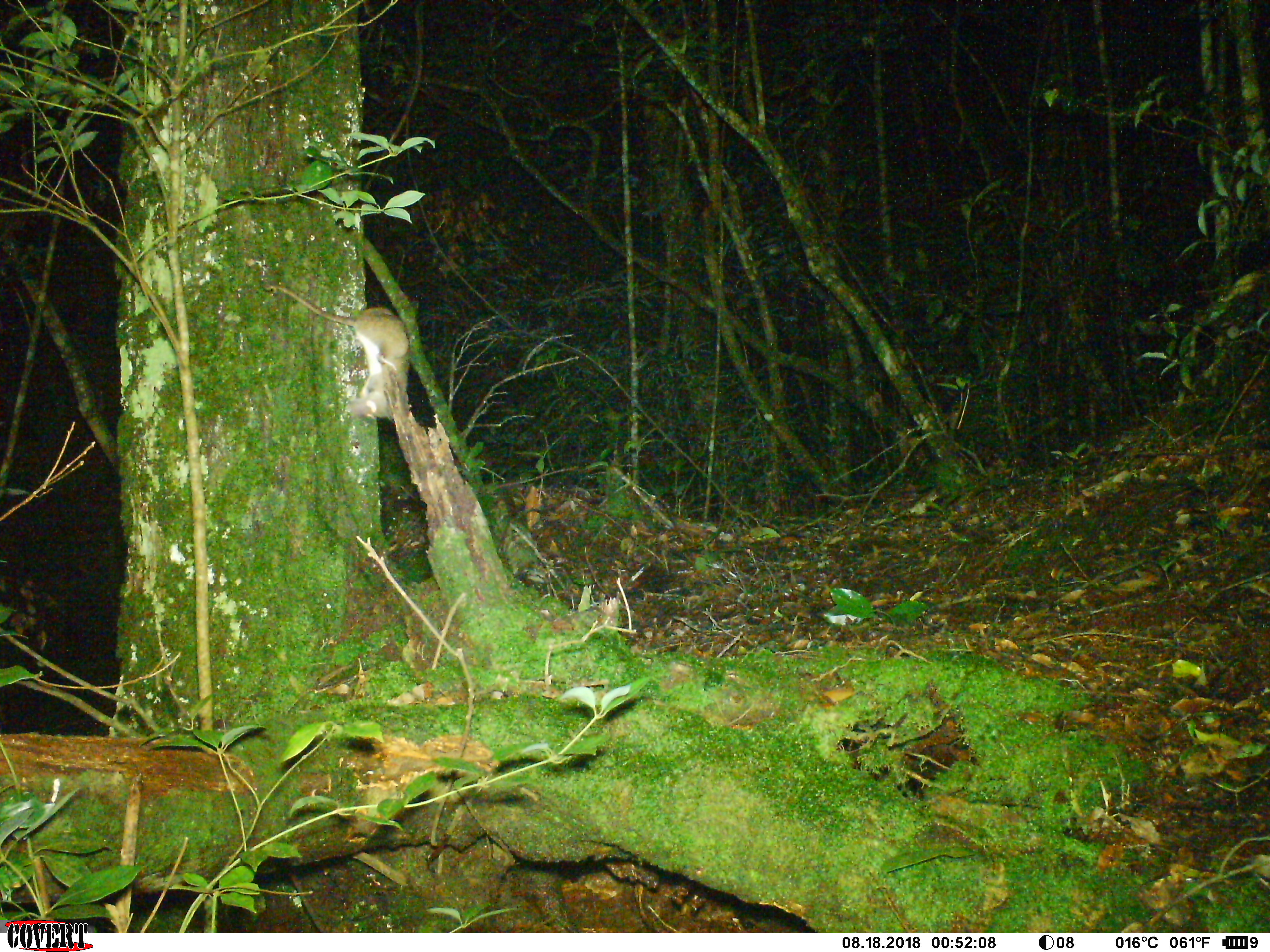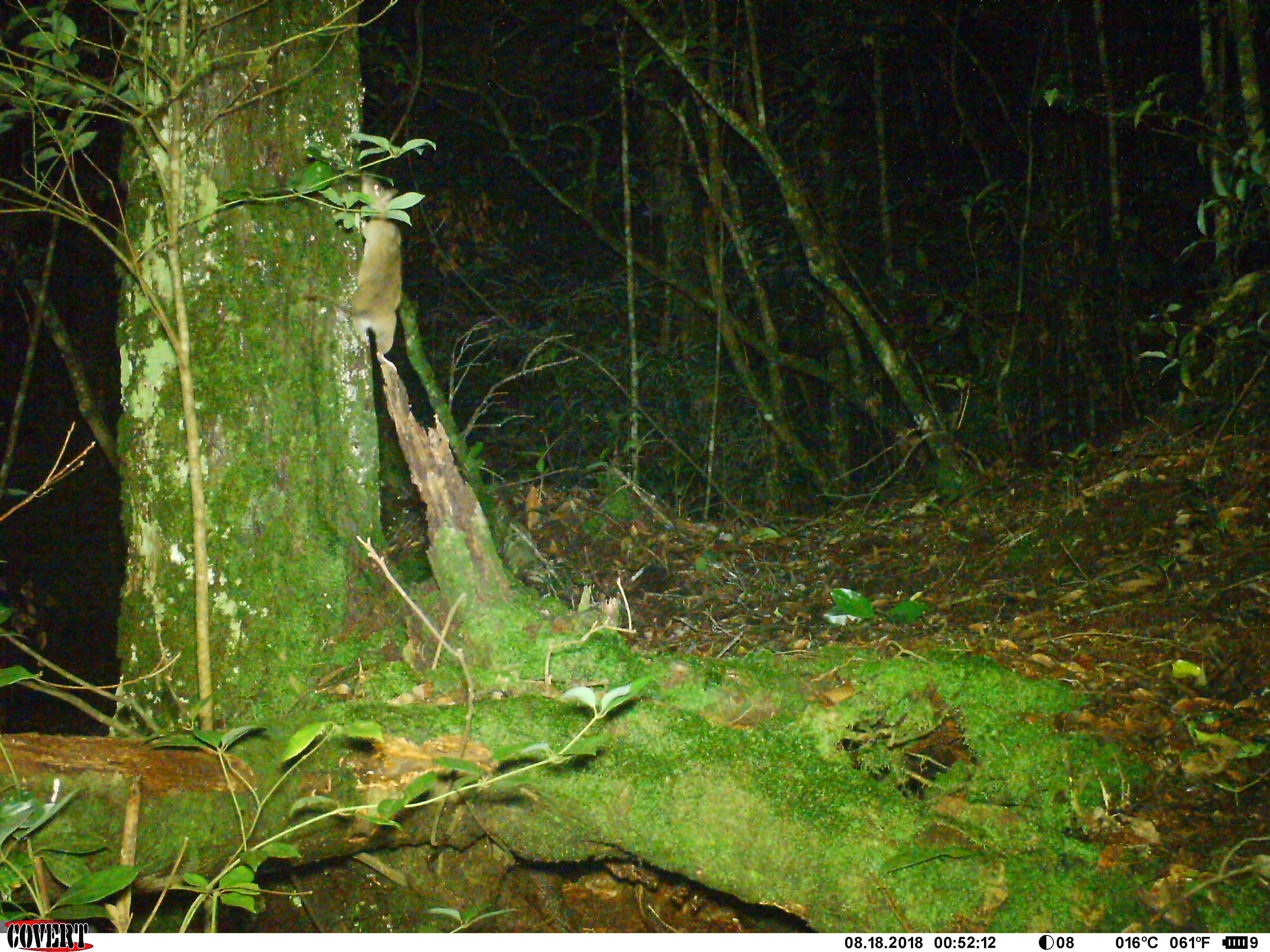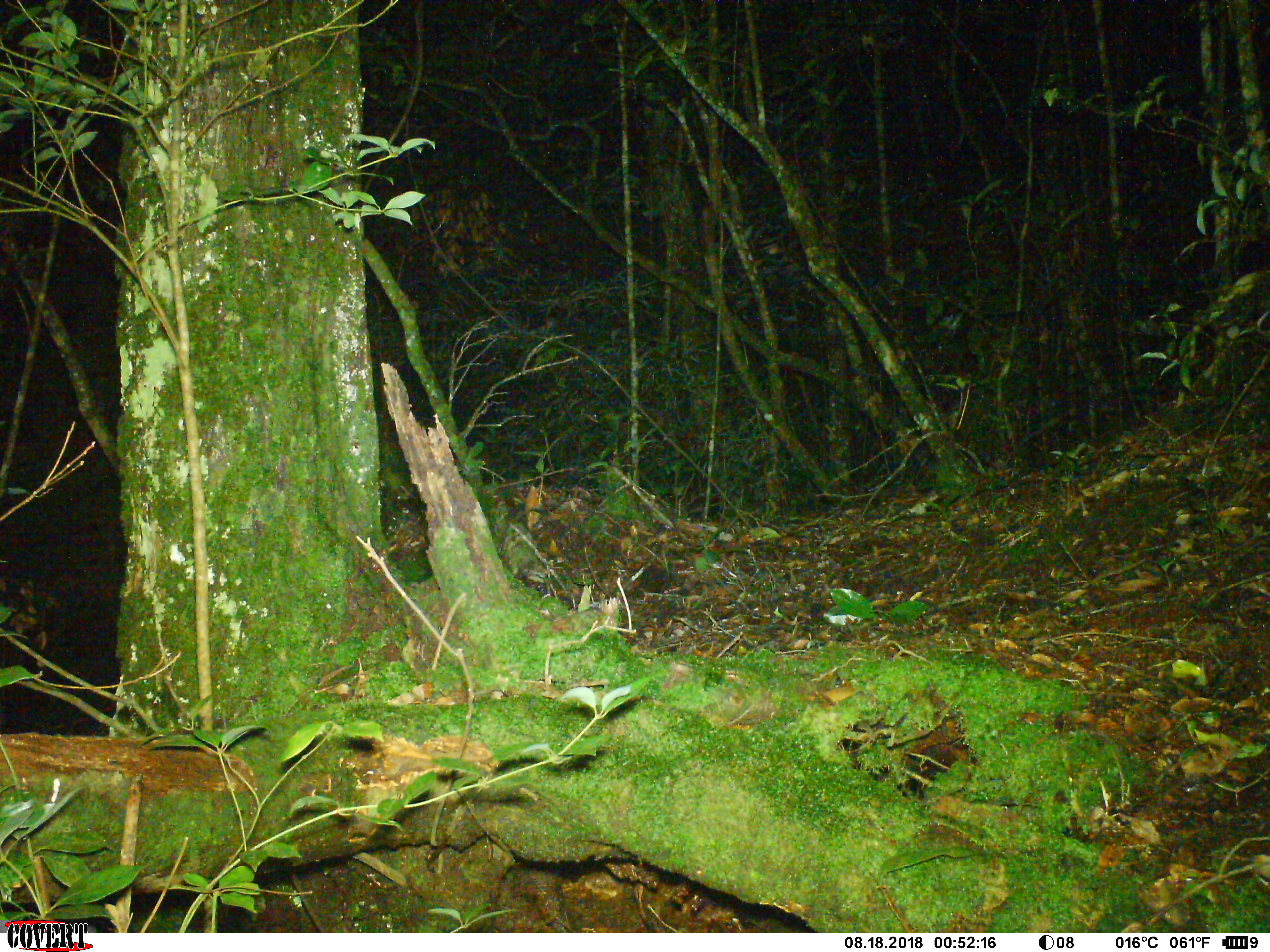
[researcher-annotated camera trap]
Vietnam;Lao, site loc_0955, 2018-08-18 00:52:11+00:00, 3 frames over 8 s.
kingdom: Animalia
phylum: Chordata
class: Mammalia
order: Rodentia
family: Muridae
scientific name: Muridae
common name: old-world mice and rats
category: unidentified murid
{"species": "unidentified murid (old-world mice and rats) (Muridae)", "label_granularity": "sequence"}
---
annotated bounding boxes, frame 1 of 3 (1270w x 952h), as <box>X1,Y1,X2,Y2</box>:
unidentified murid: <box>263,283,410,421</box>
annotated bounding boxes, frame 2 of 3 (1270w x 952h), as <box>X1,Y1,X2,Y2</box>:
unidentified murid: <box>301,170,403,371</box>